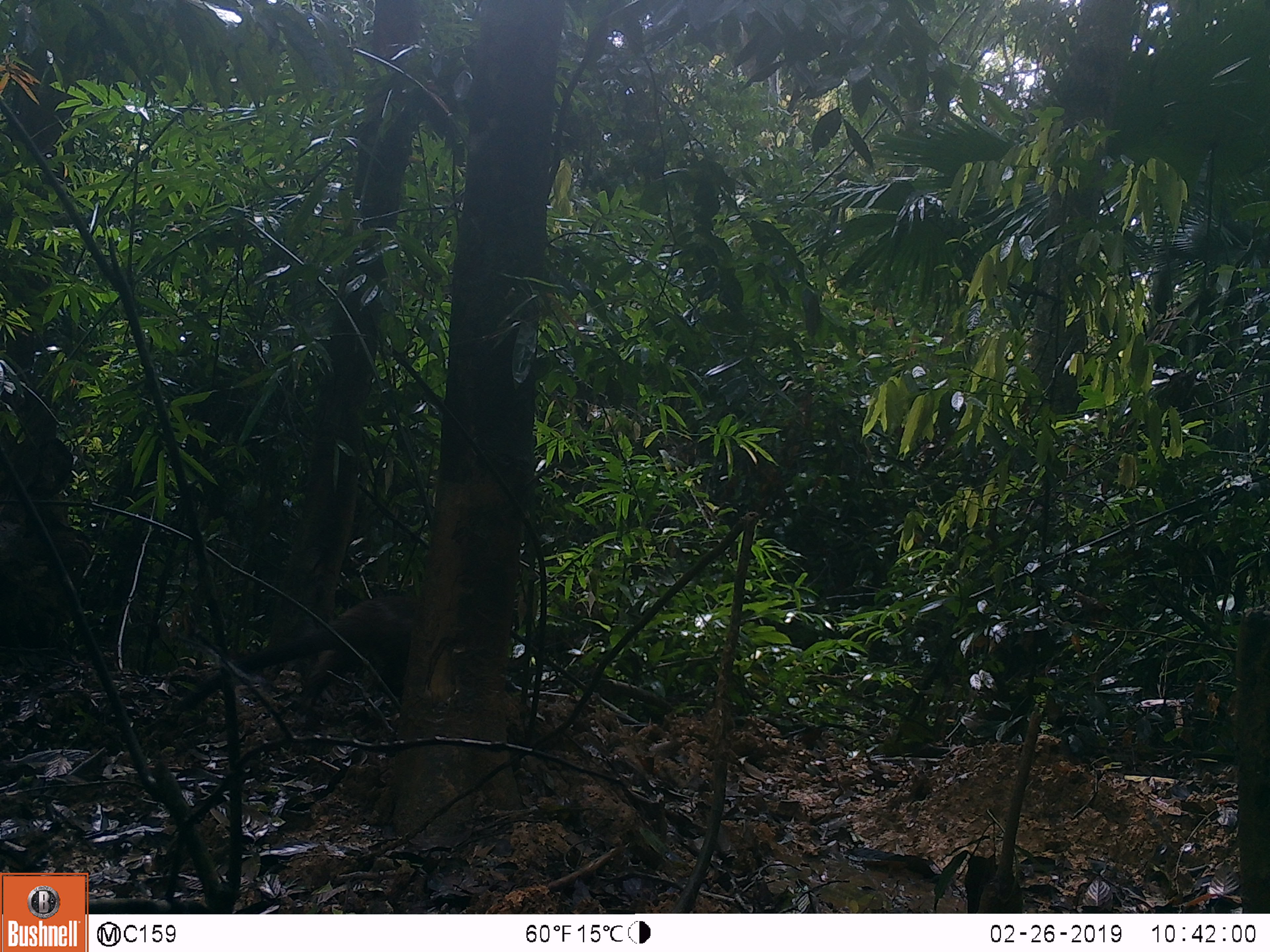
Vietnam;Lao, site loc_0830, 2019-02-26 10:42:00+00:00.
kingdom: Animalia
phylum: Chordata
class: Mammalia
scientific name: Mammalia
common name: mammal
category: unidentified mammal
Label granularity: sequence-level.